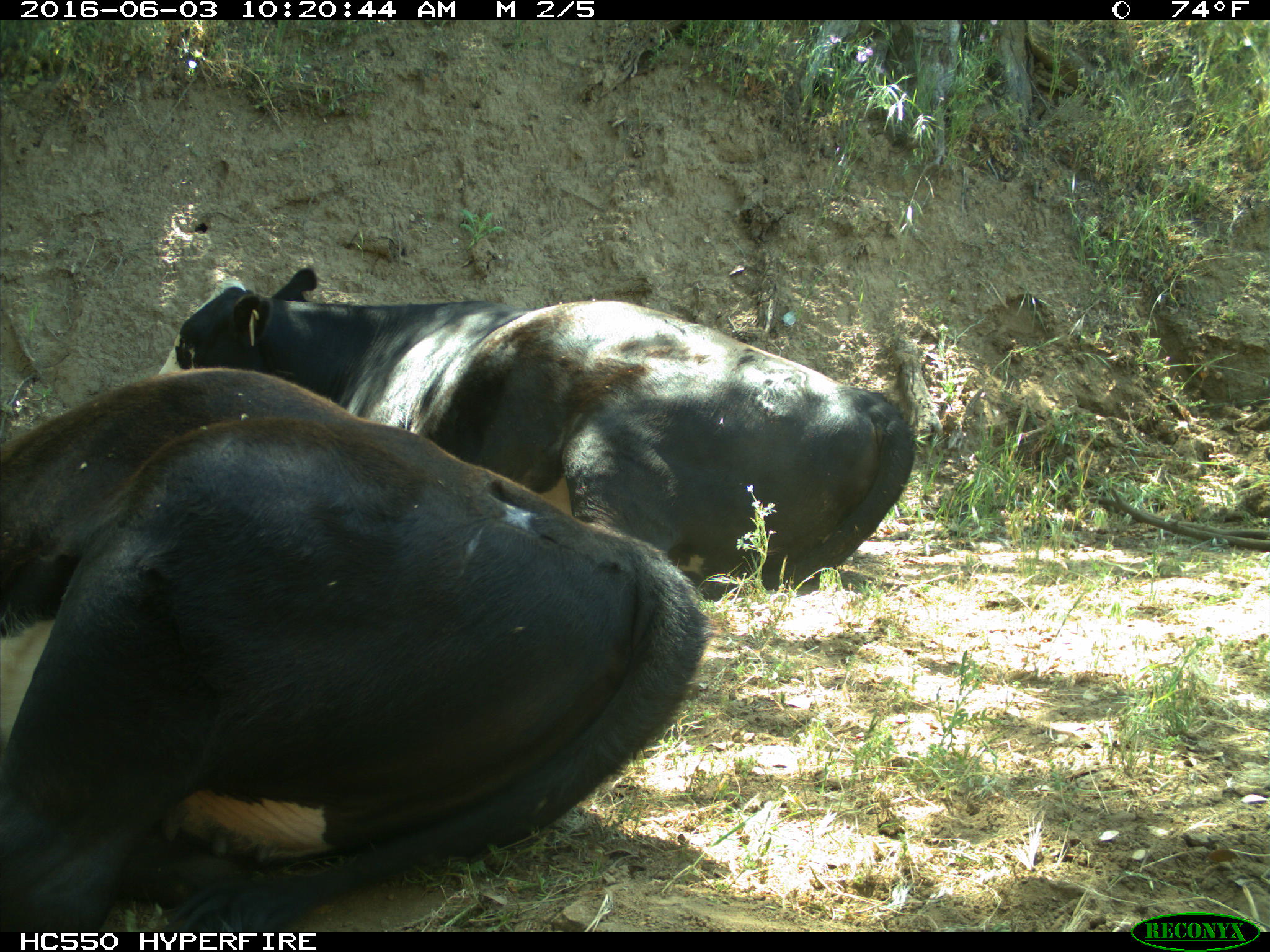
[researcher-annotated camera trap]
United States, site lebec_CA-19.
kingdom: Animalia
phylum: Chordata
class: Mammalia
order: Artiodactyla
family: Bovidae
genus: Bos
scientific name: Bos taurus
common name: domestic cow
Bos taurus (domestic cow).